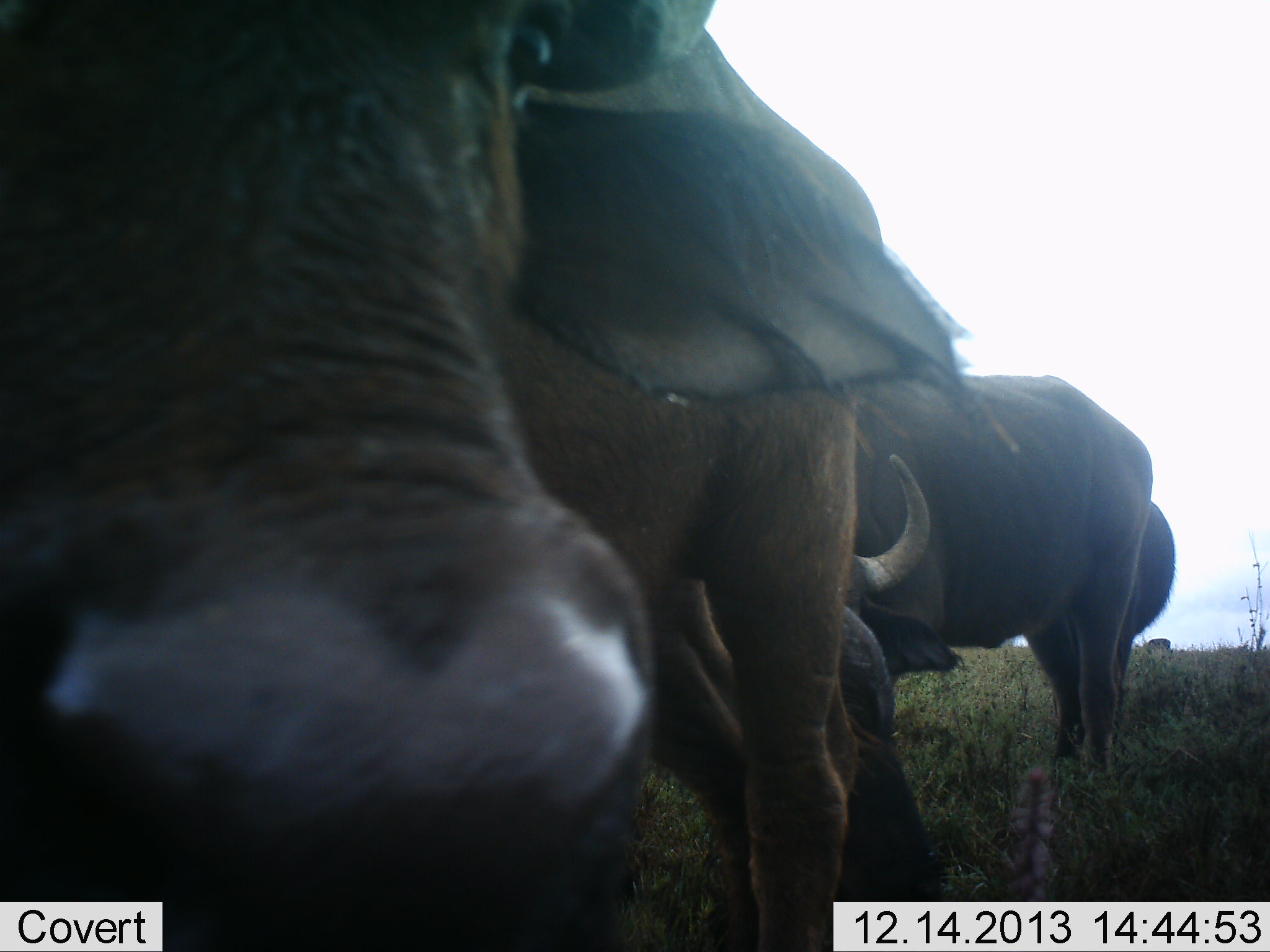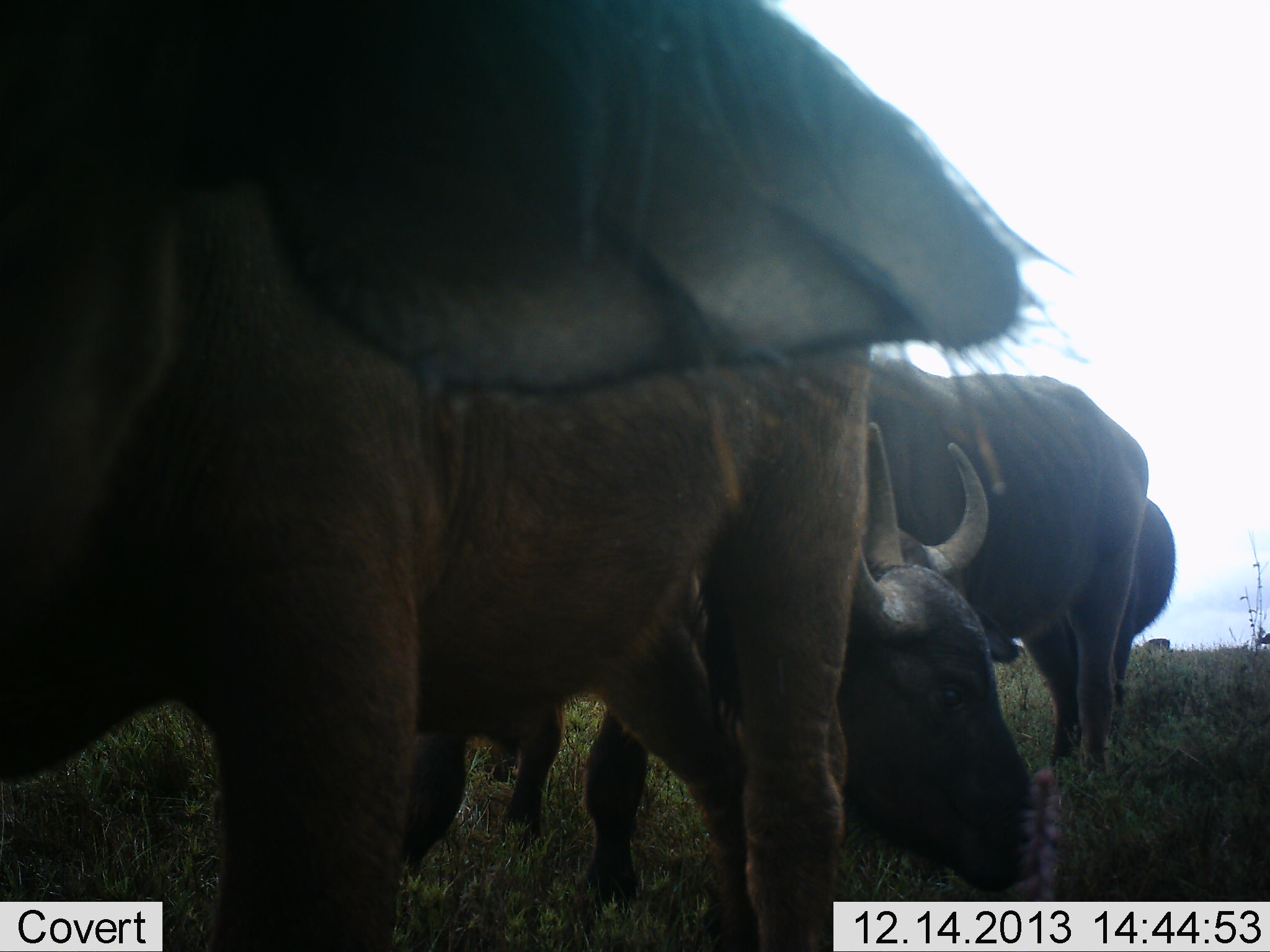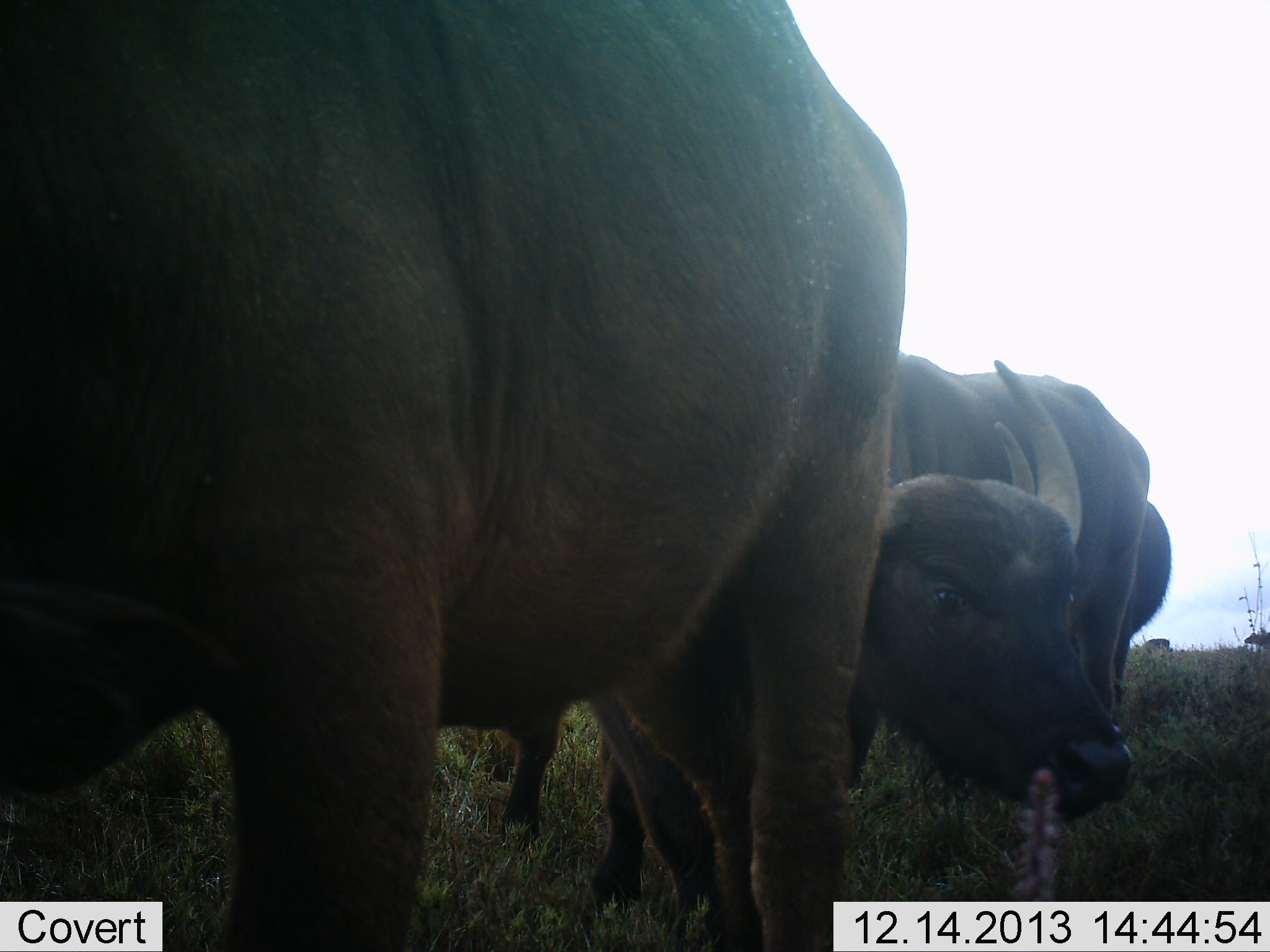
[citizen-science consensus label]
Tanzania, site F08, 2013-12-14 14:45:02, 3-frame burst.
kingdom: Animalia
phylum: Chordata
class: Mammalia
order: Artiodactyla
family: Bovidae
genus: Syncerus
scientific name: Syncerus caffer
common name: cape buffalo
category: buffalo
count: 4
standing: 90%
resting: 10%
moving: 10%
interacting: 10%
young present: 0%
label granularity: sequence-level